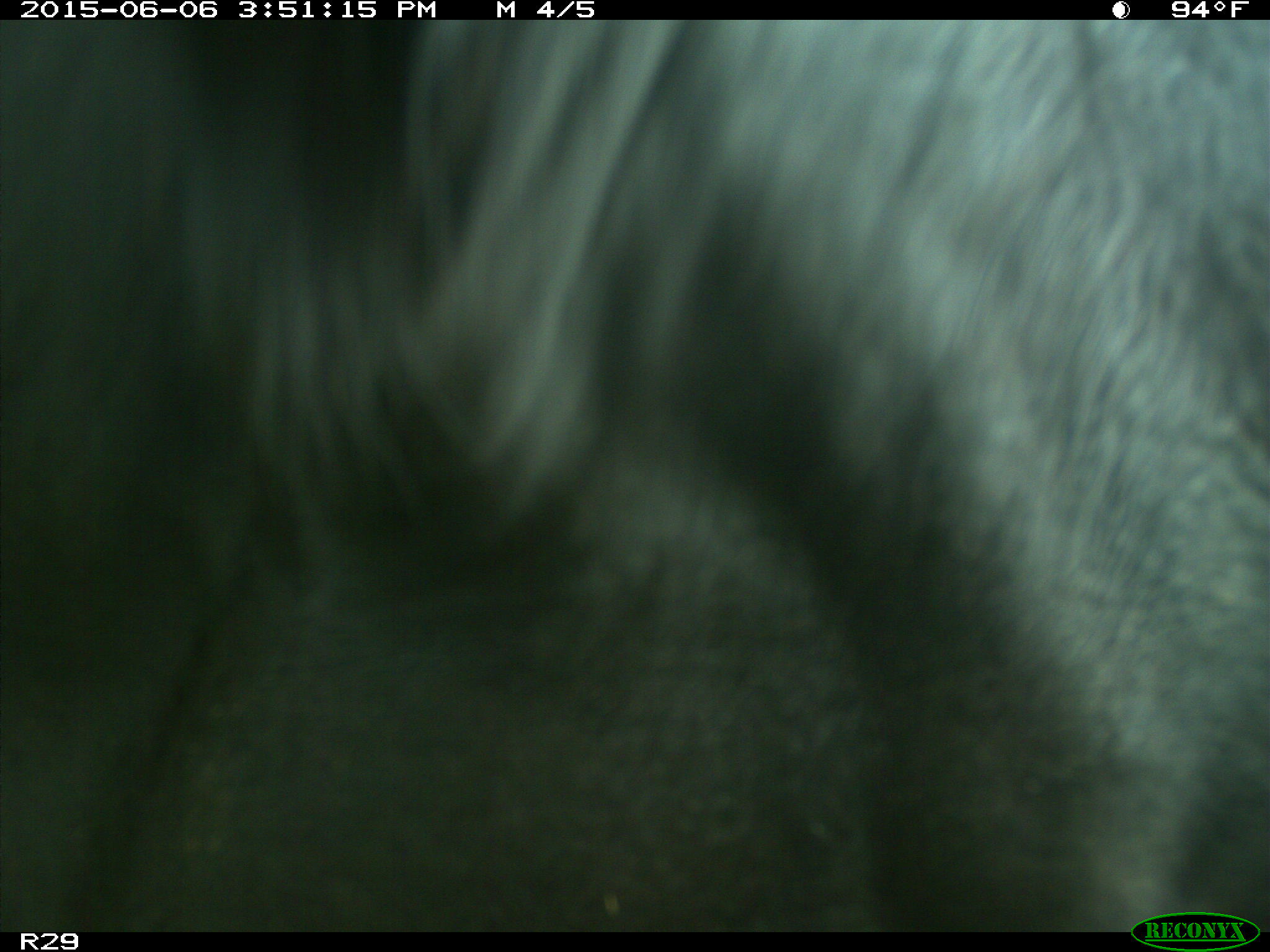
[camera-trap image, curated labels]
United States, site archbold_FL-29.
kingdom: Animalia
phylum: Chordata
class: Mammalia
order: Artiodactyla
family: Bovidae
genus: Bos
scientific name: Bos taurus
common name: domestic cow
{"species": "Bos taurus (domestic cow)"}